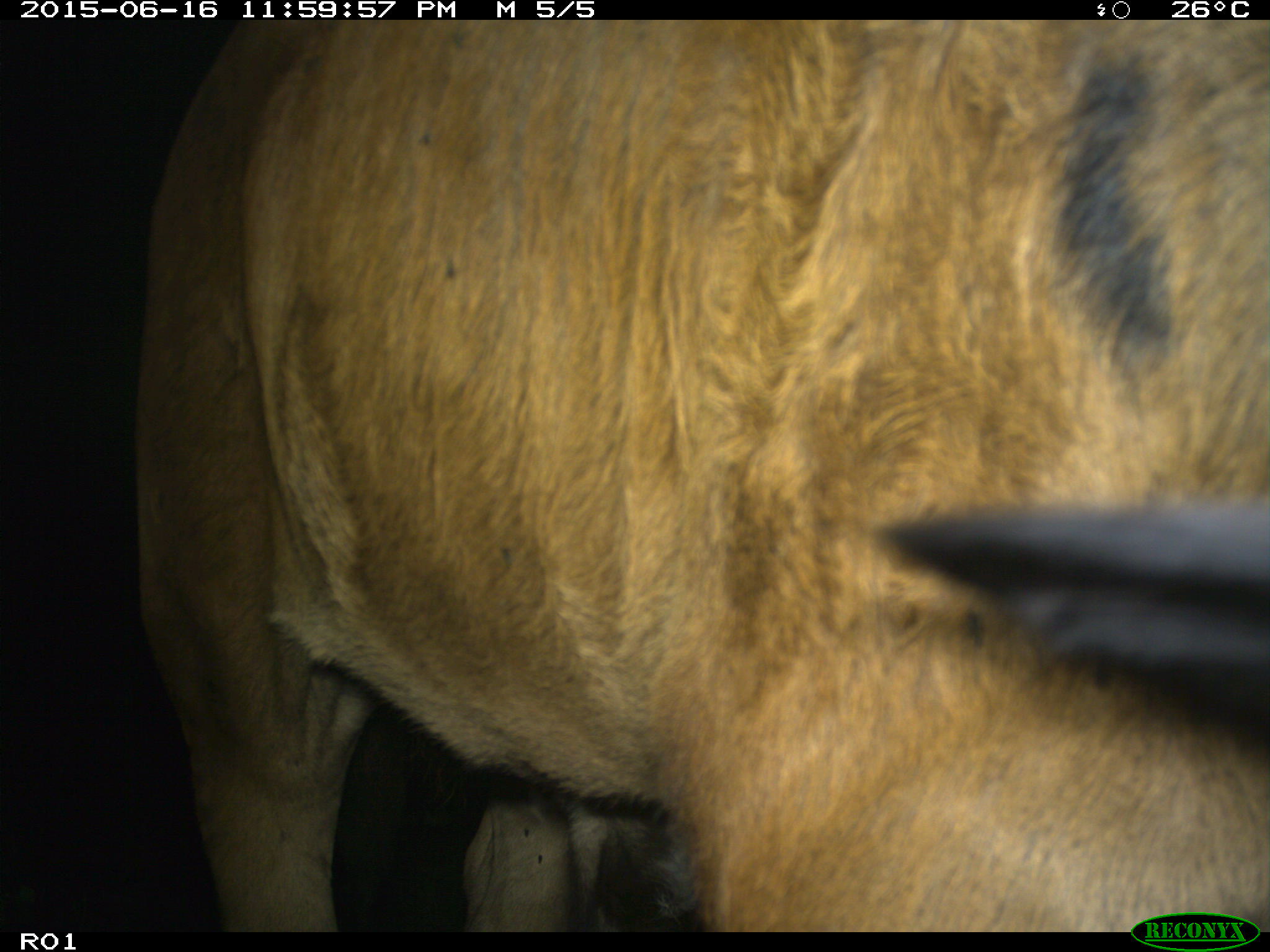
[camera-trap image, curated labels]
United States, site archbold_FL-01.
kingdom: Animalia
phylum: Chordata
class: Mammalia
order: Artiodactyla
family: Bovidae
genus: Bos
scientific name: Bos taurus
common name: domestic cow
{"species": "Bos taurus (domestic cow)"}